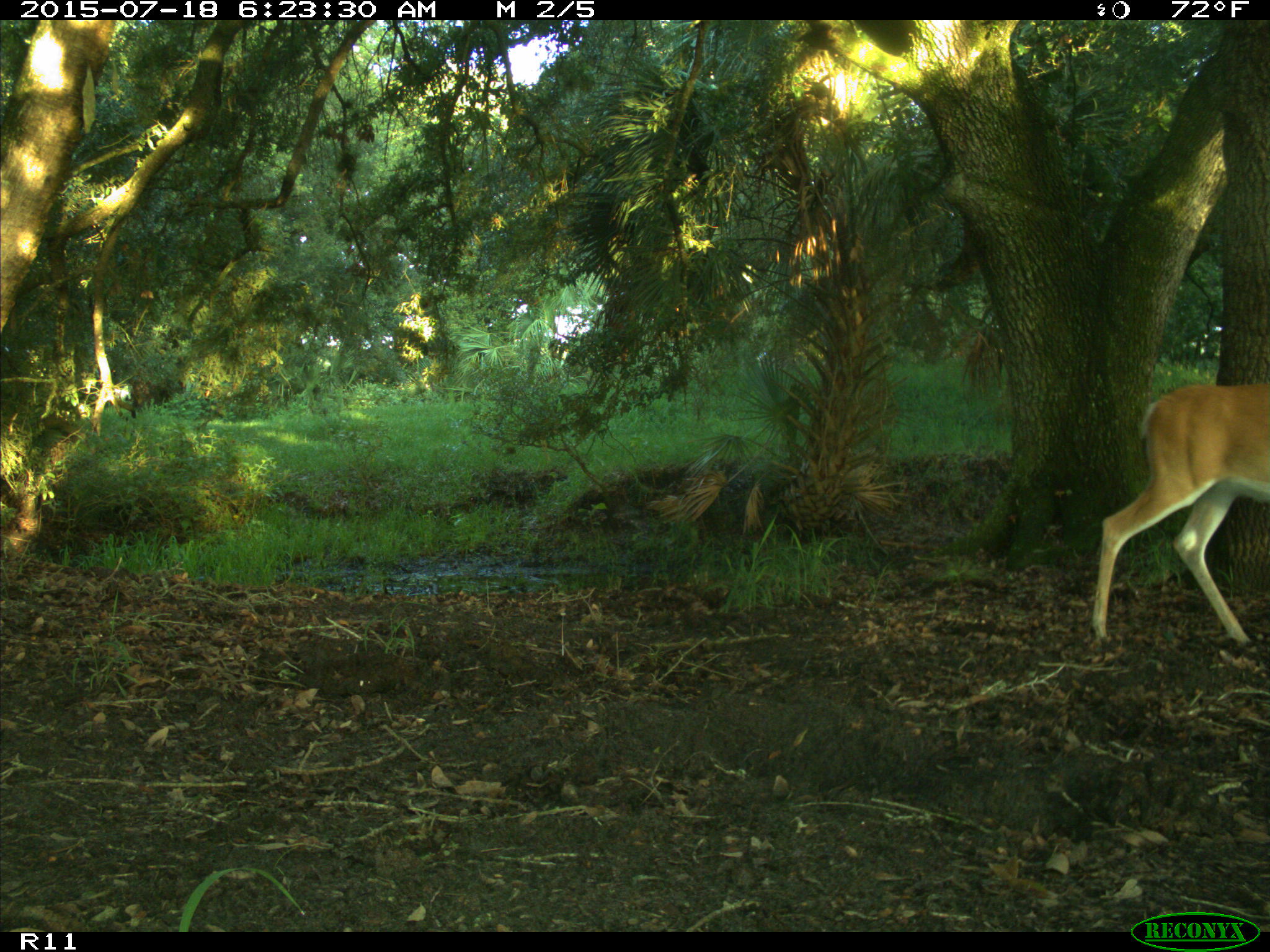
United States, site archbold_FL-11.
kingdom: Animalia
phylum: Chordata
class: Mammalia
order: Artiodactyla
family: Cervidae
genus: Odocoileus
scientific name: Odocoileus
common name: deer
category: unidentified deer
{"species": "unidentified deer (deer) (Odocoileus)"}